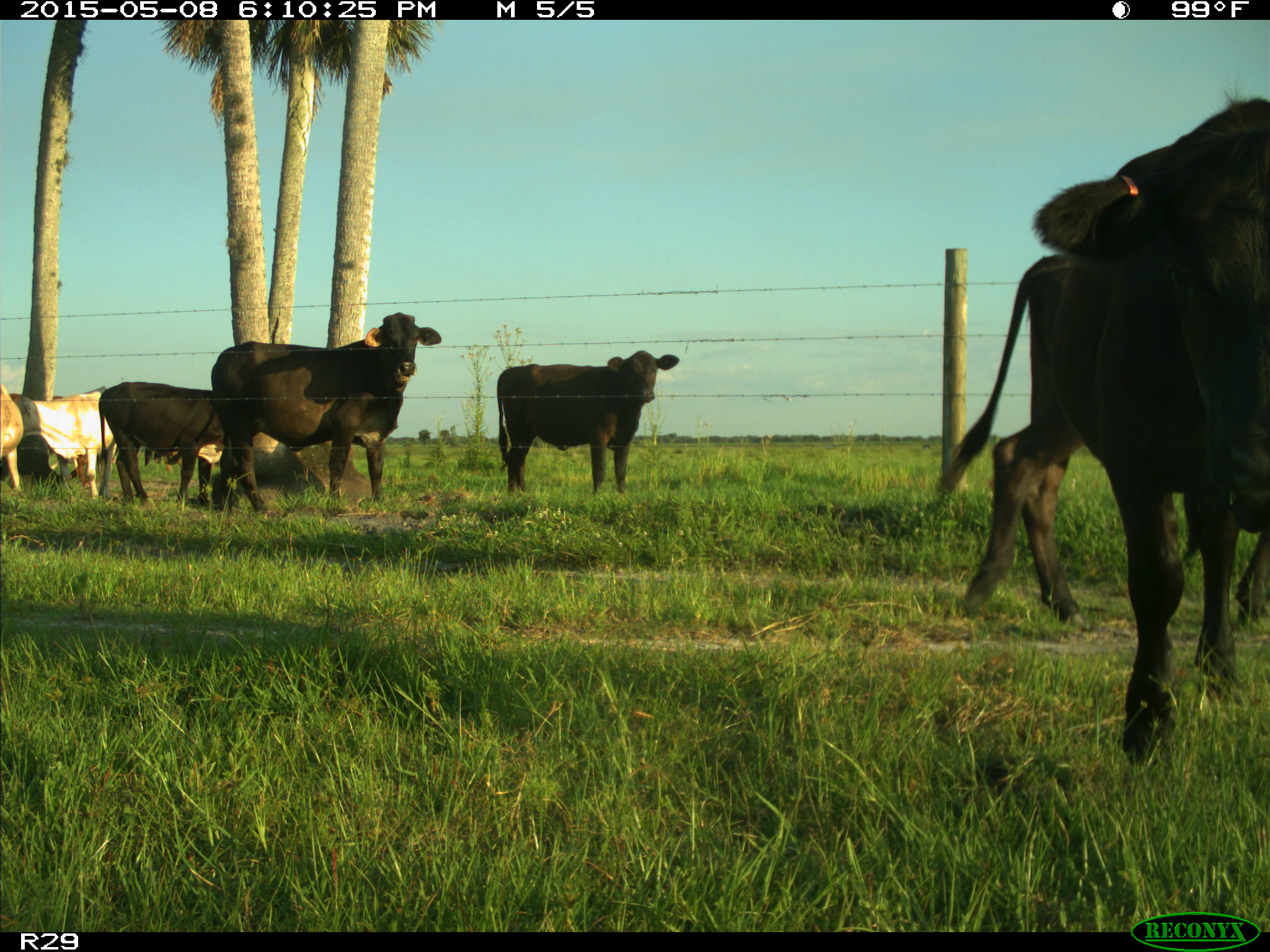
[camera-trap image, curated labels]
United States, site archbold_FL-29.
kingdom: Animalia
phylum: Chordata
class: Mammalia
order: Artiodactyla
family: Bovidae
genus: Bos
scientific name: Bos taurus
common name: domestic cow